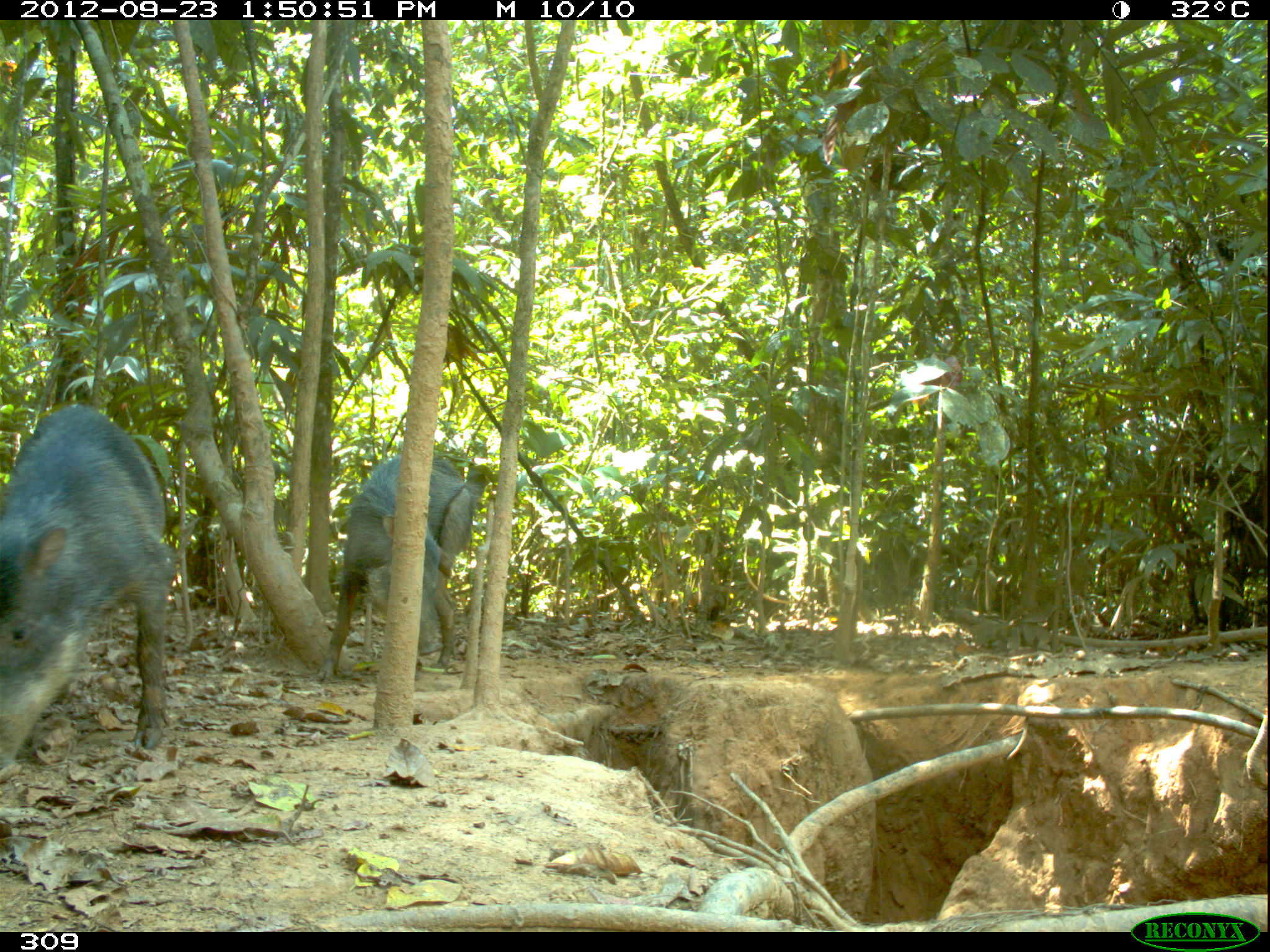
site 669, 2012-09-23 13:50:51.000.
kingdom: Animalia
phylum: Chordata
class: Mammalia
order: Artiodactyla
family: Tayassuidae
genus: Tayassu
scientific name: Tayassu pecari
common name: white-lipped peccary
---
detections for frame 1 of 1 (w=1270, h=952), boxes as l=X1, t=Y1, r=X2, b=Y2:
tayassu pecari: l=0, t=404, r=178, b=767; l=314, t=452, r=482, b=681